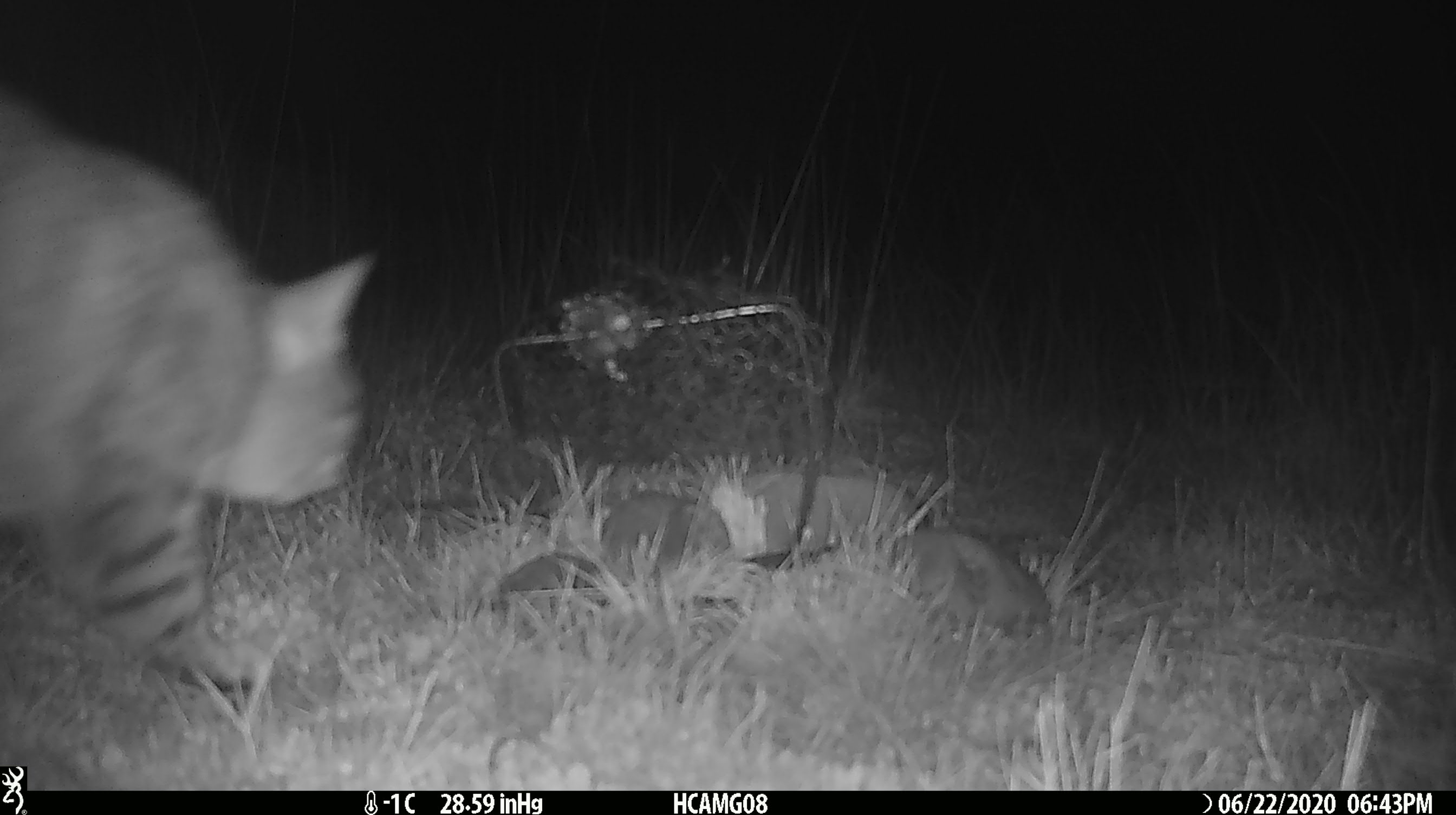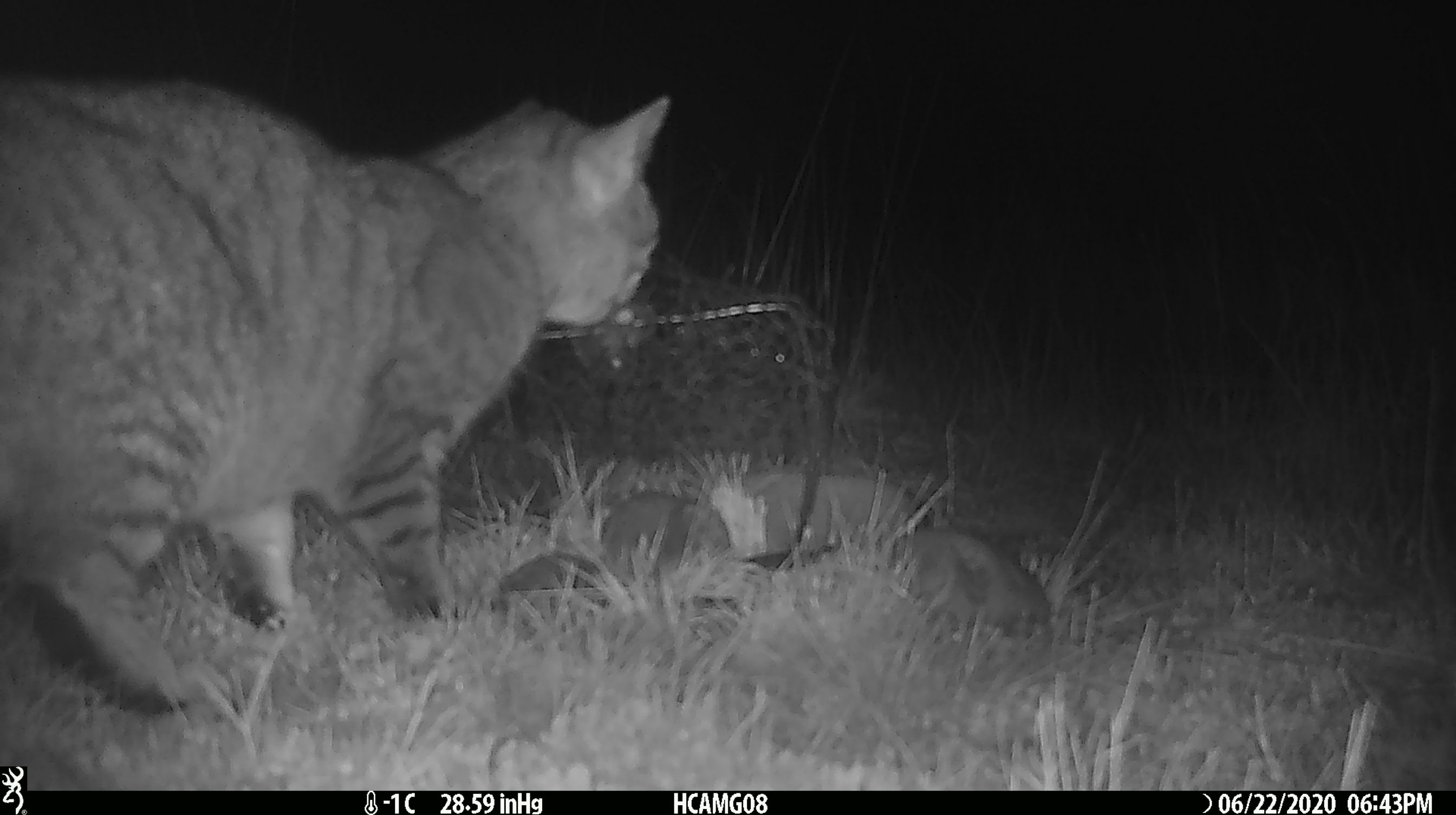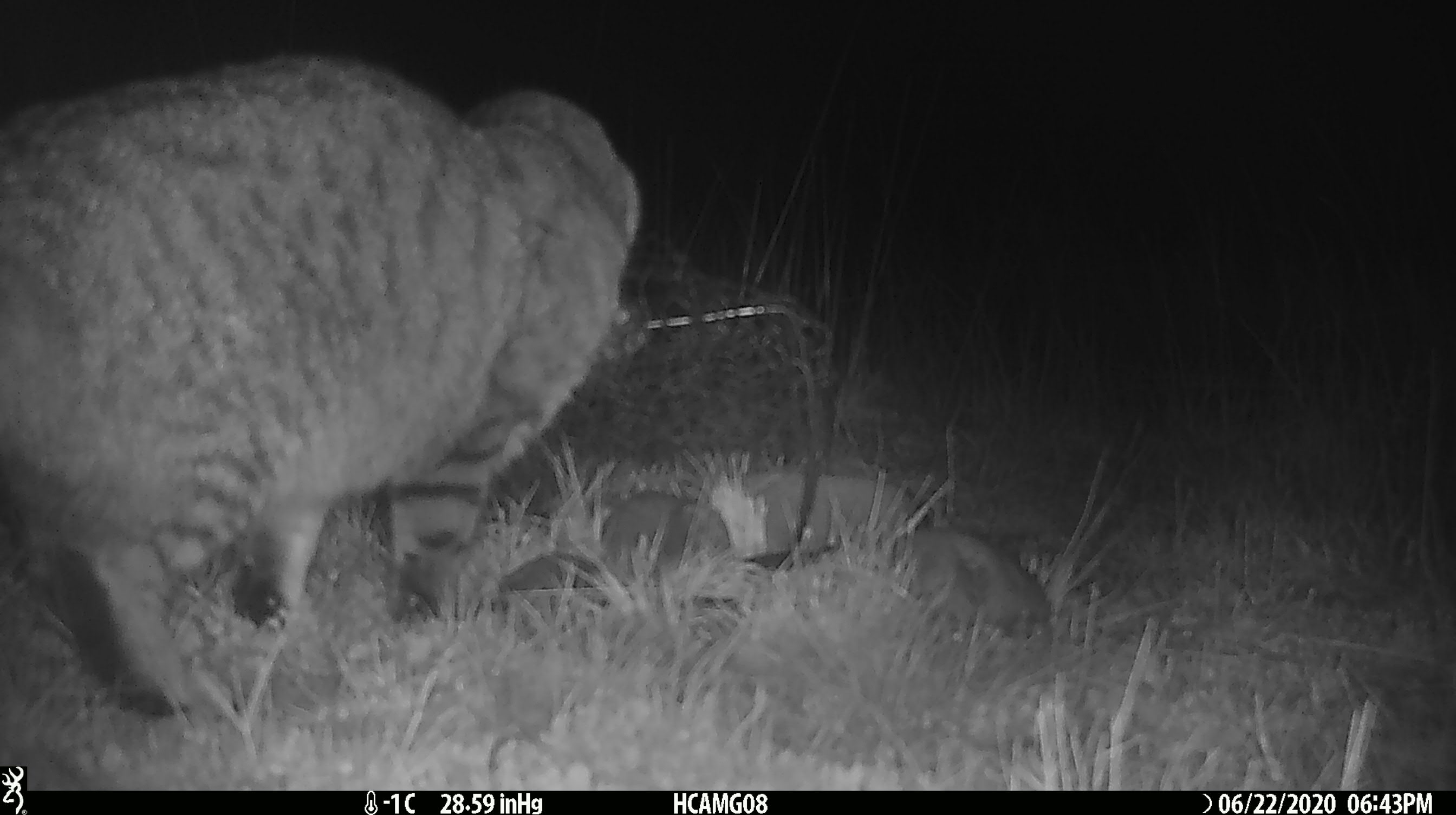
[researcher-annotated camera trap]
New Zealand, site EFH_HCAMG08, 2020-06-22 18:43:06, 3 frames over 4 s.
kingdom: Animalia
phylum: Chordata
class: Mammalia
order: Carnivora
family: Felidae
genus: Felis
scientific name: Felis catus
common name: domestic cat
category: cat